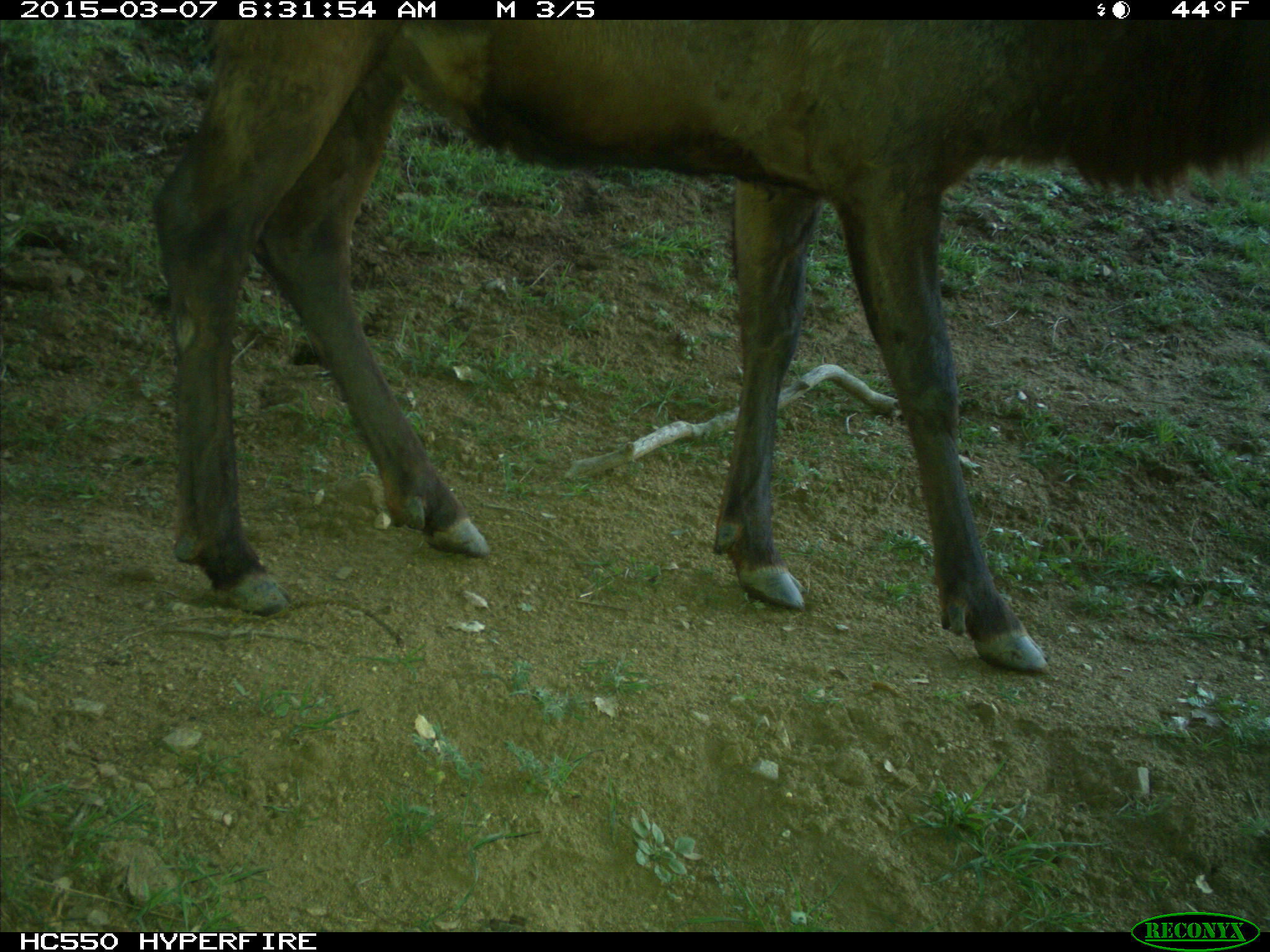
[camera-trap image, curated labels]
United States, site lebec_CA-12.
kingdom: Animalia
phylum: Chordata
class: Mammalia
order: Artiodactyla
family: Cervidae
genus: Cervus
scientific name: Cervus canadensis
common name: elk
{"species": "Cervus canadensis (elk)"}